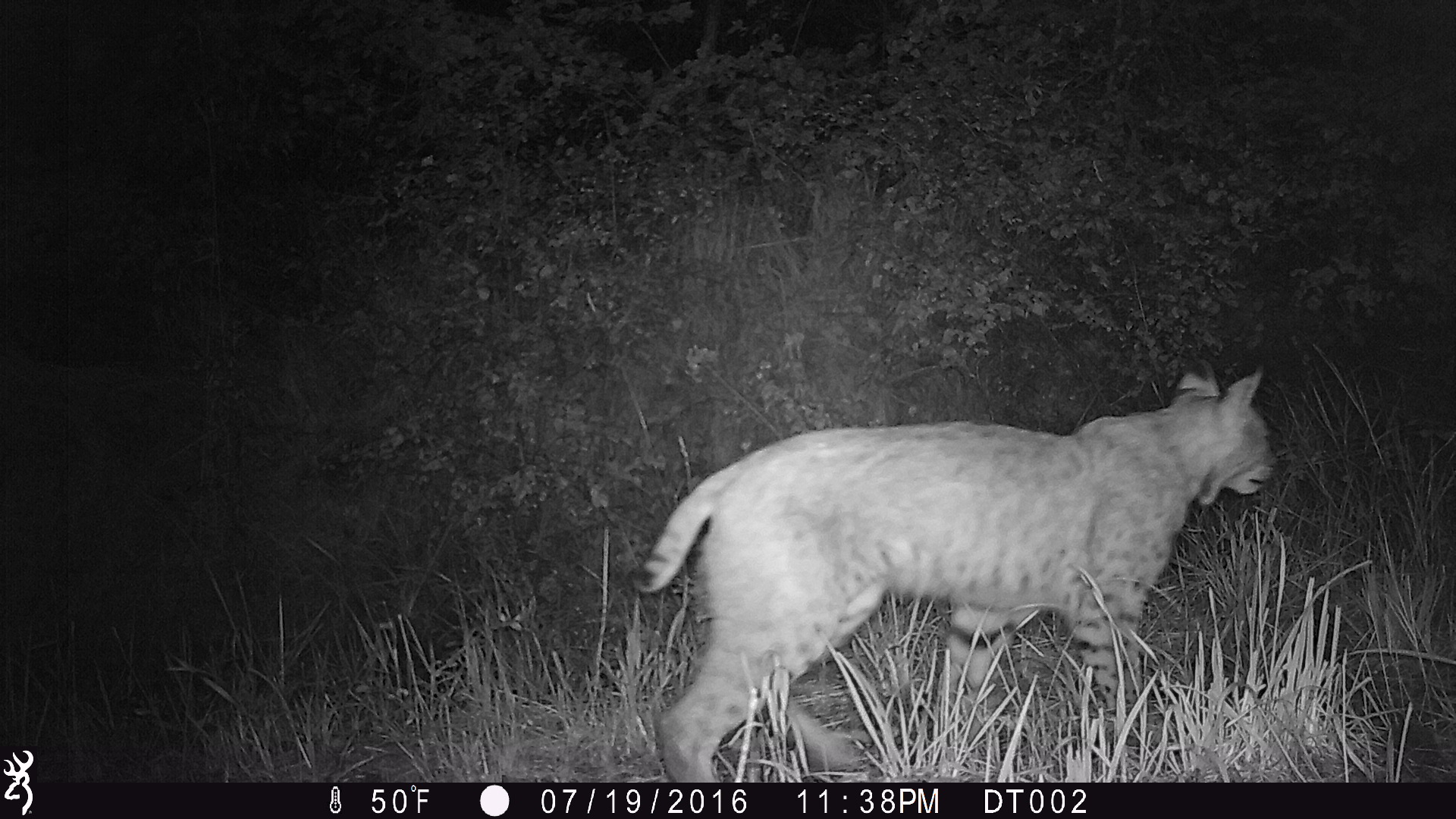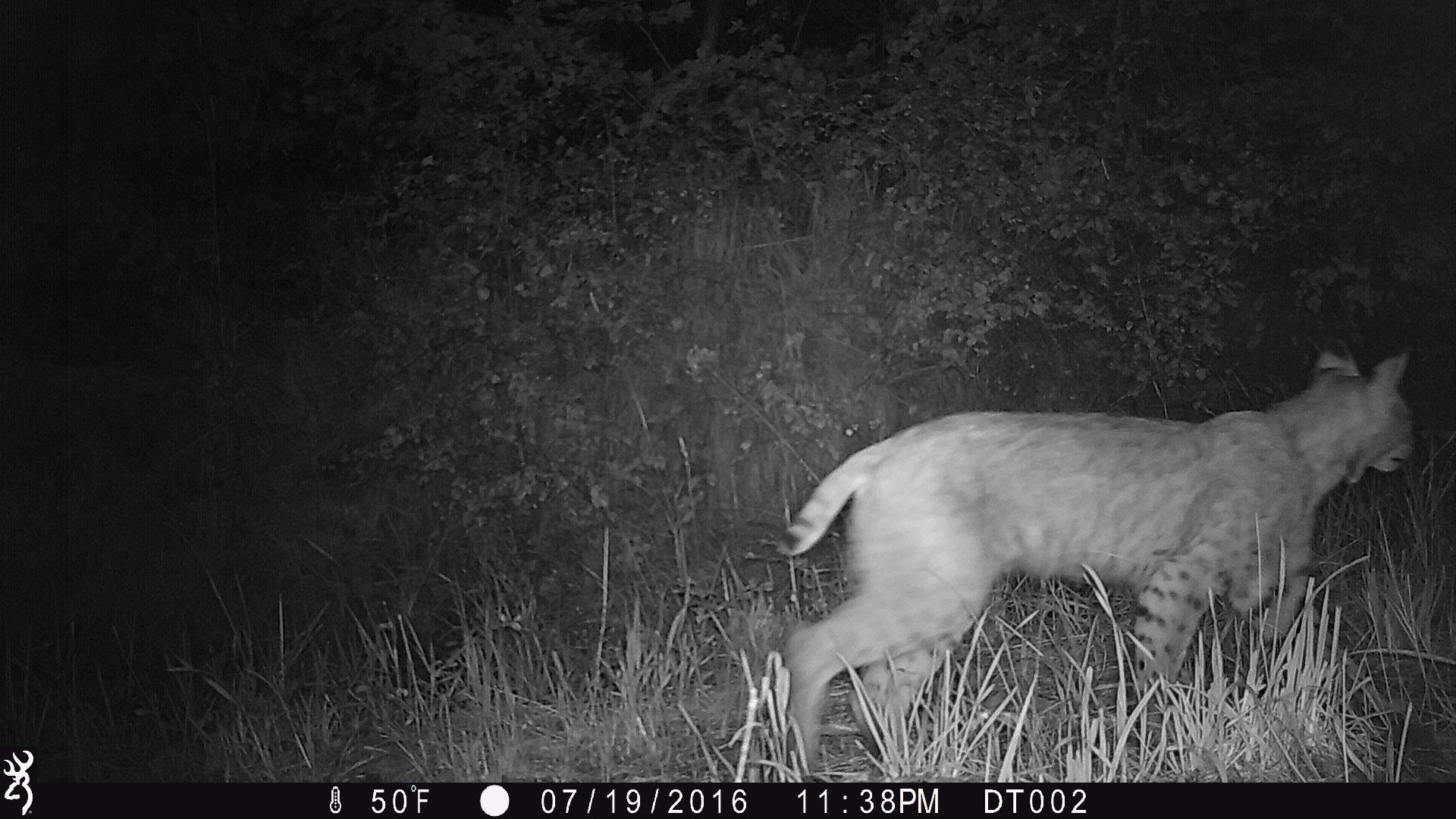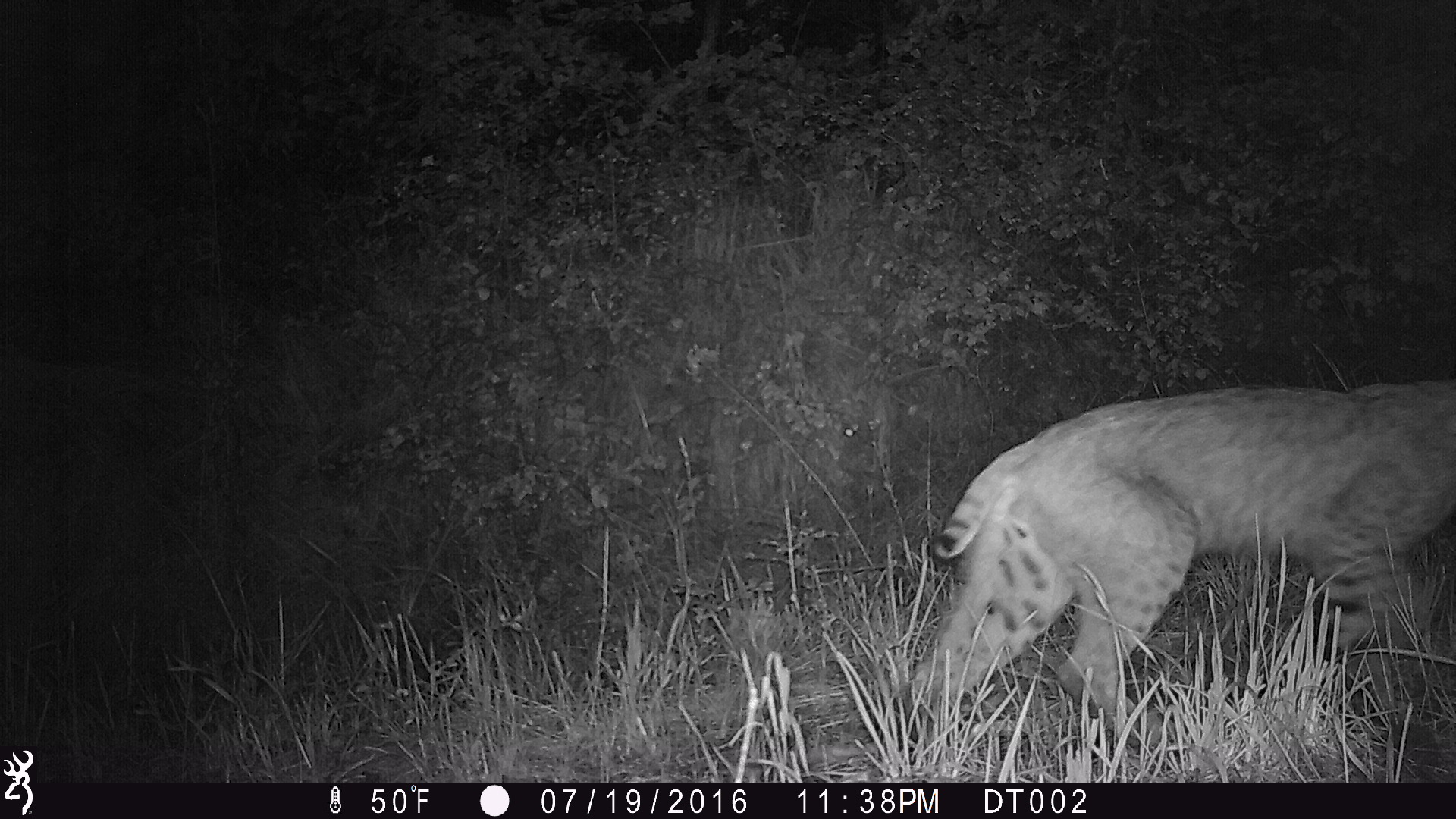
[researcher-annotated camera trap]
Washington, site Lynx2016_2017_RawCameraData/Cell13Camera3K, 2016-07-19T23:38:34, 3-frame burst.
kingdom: Animalia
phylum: Chordata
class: Mammalia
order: Carnivora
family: Felidae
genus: Lynx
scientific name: Lynx rufus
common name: bobcat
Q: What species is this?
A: Lynx rufus (bobcat).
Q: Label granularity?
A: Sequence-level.